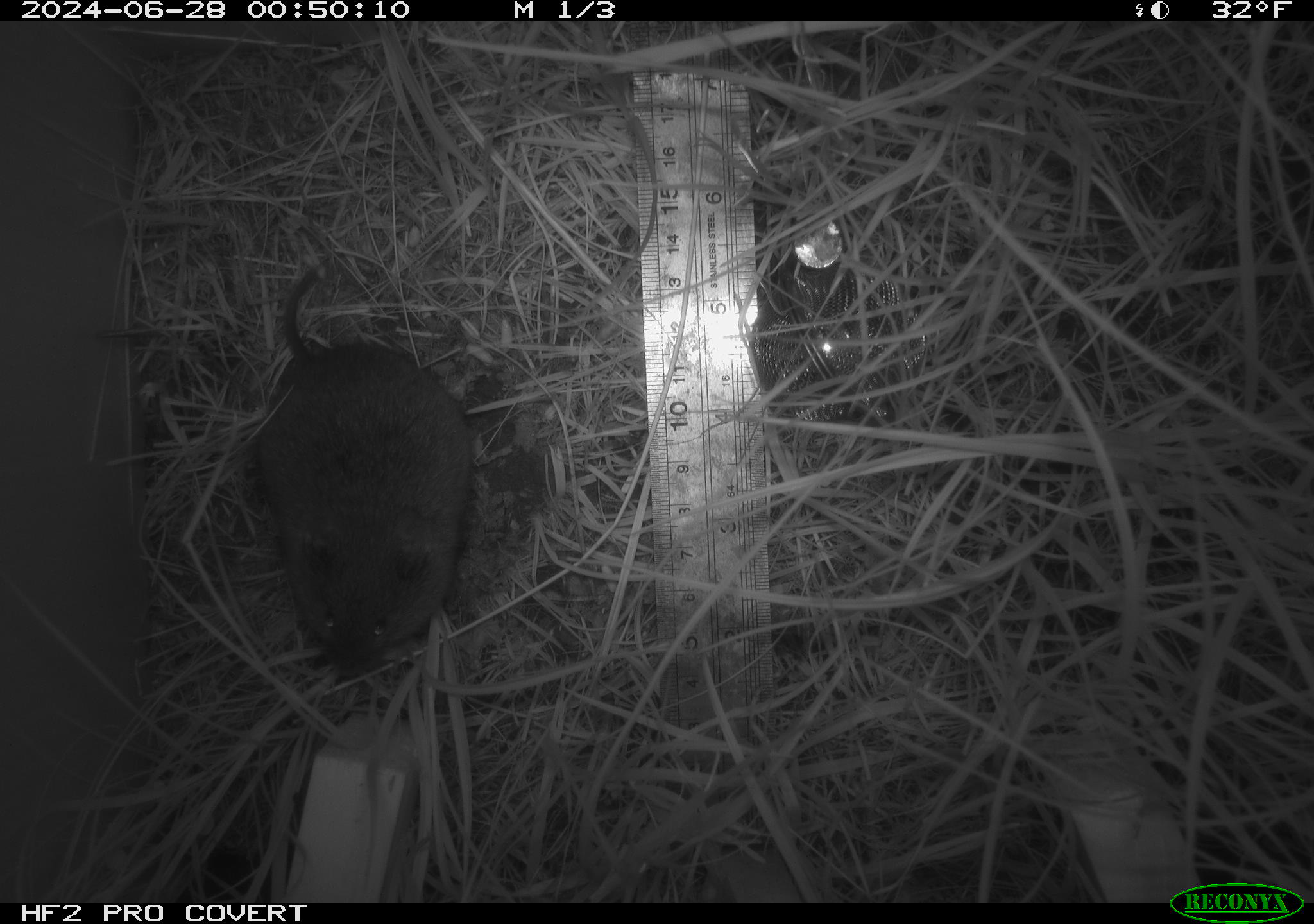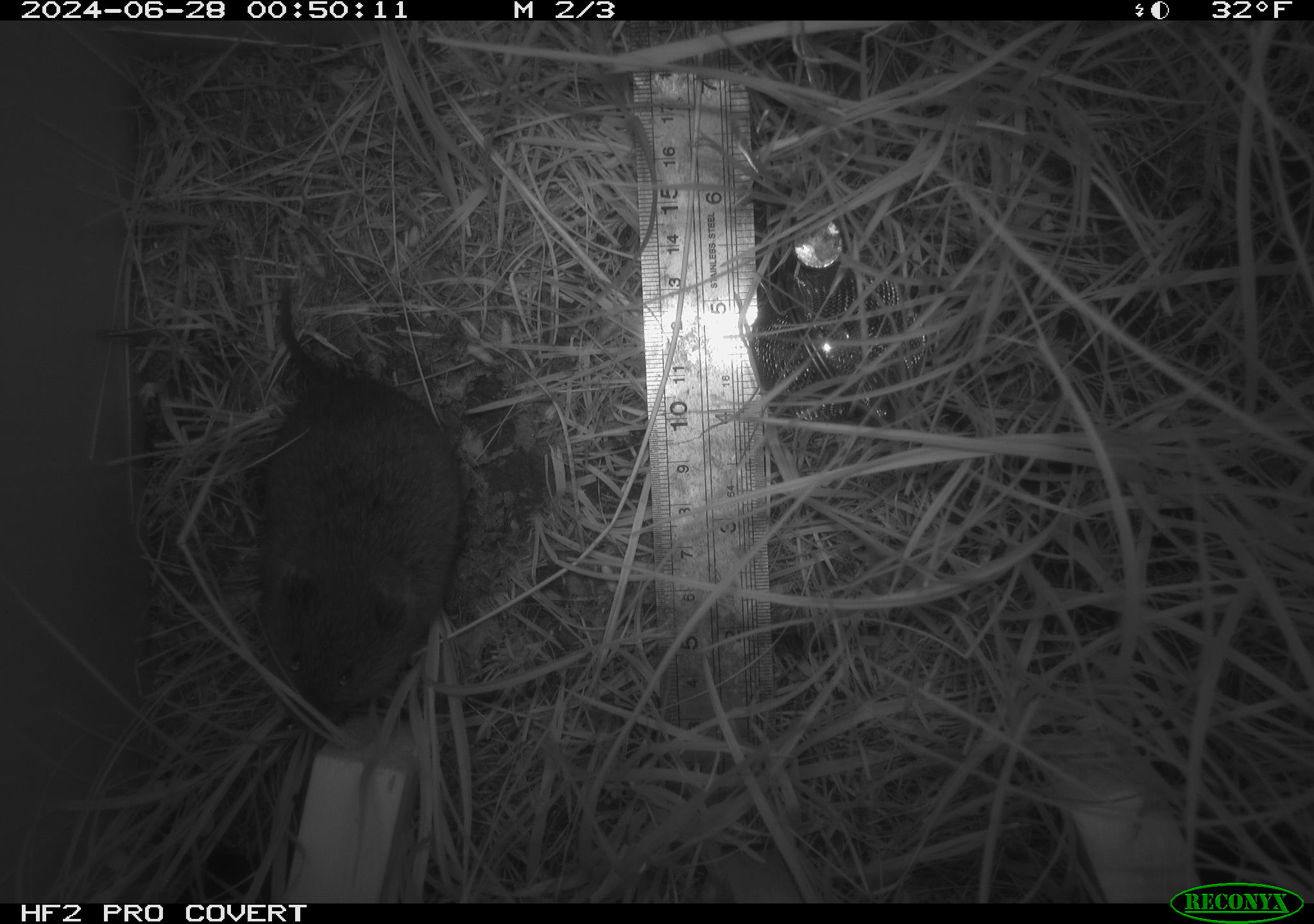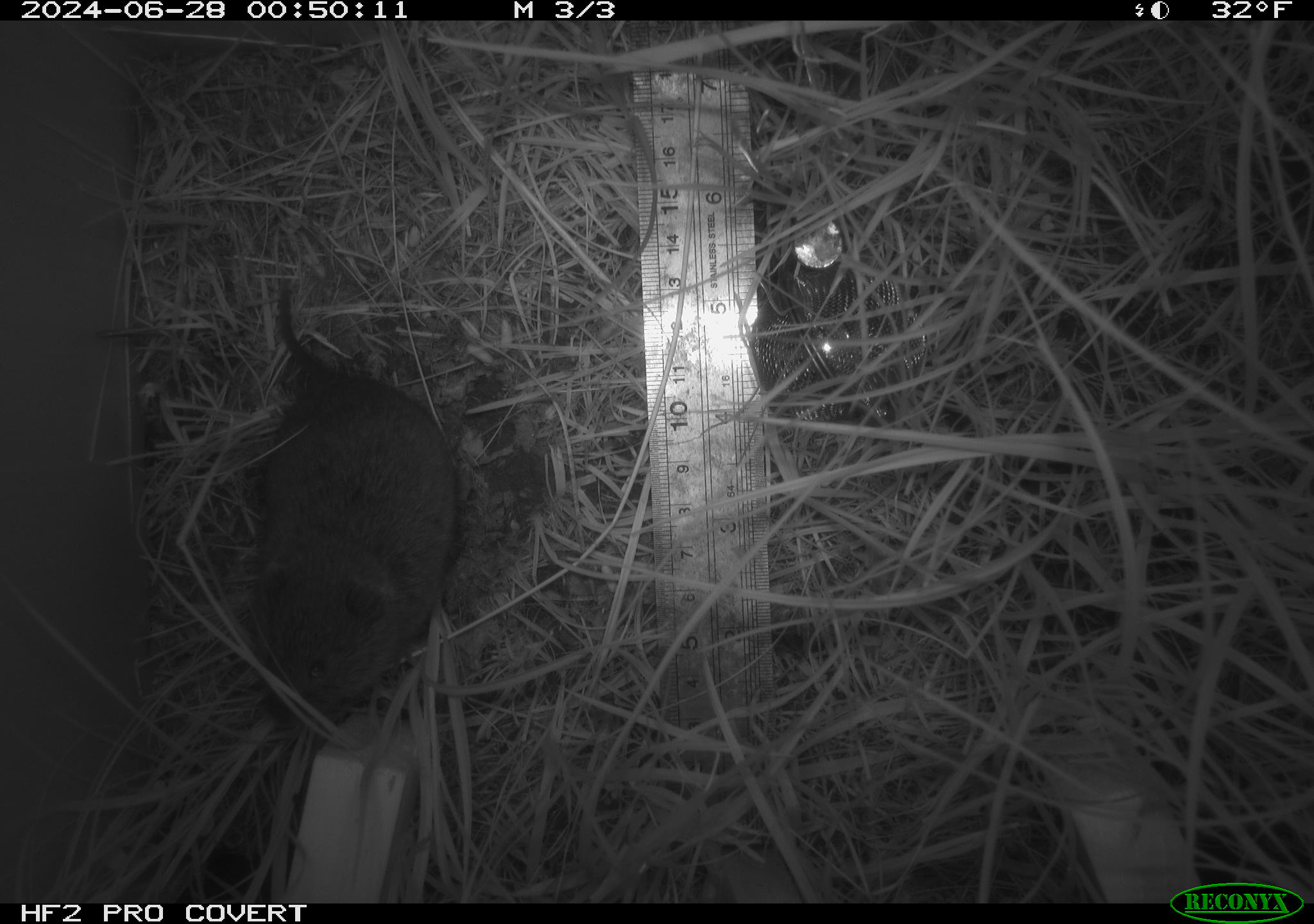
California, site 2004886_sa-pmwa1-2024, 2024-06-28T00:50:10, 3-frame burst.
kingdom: Animalia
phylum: Chordata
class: Mammalia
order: Rodentia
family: Cricetidae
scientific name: Arvicolinae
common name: voles, lemmings, and muskrats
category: arvicolinae subfamily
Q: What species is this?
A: Arvicolinae subfamily (voles, lemmings, and muskrats) (Arvicolinae).